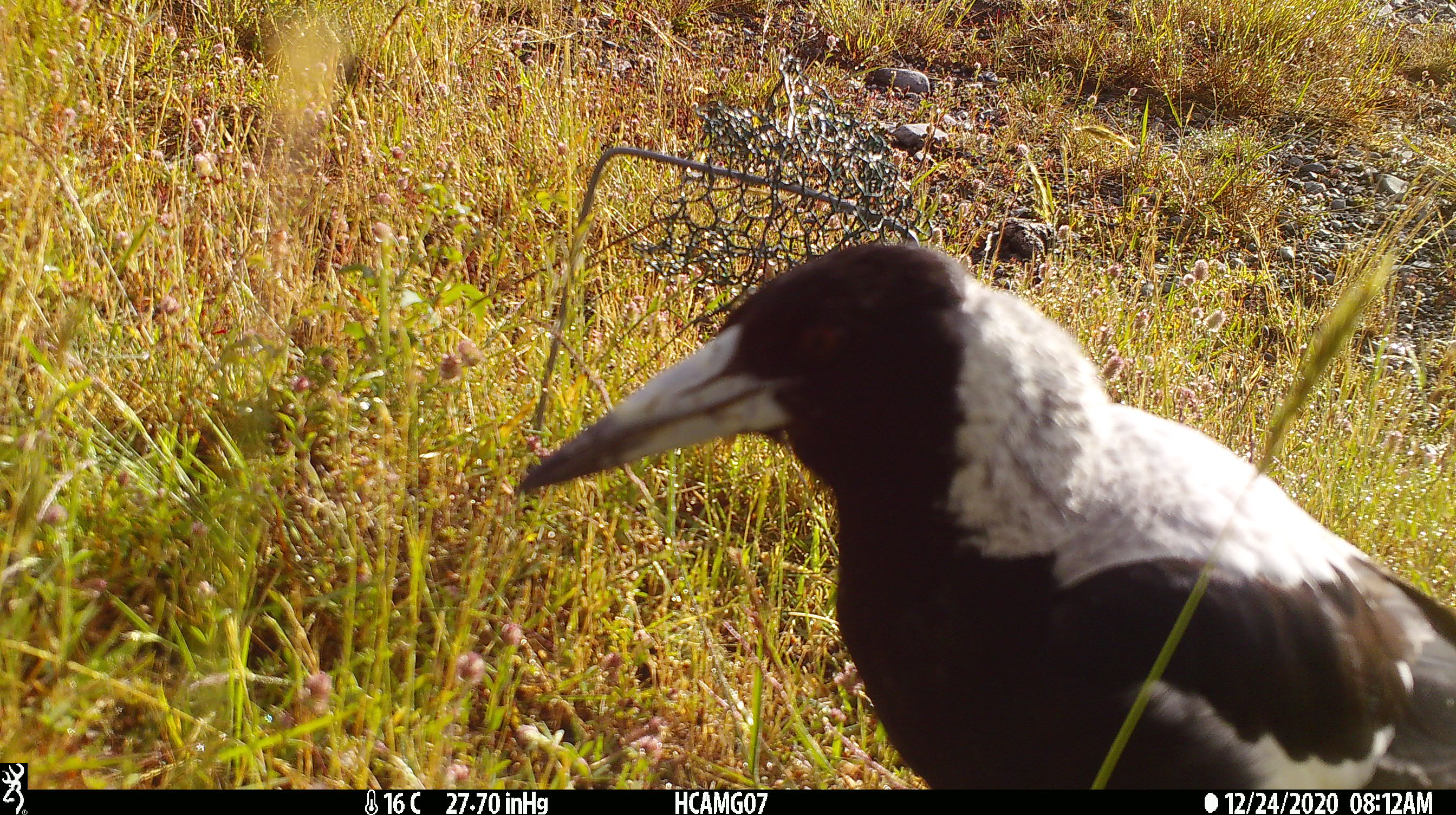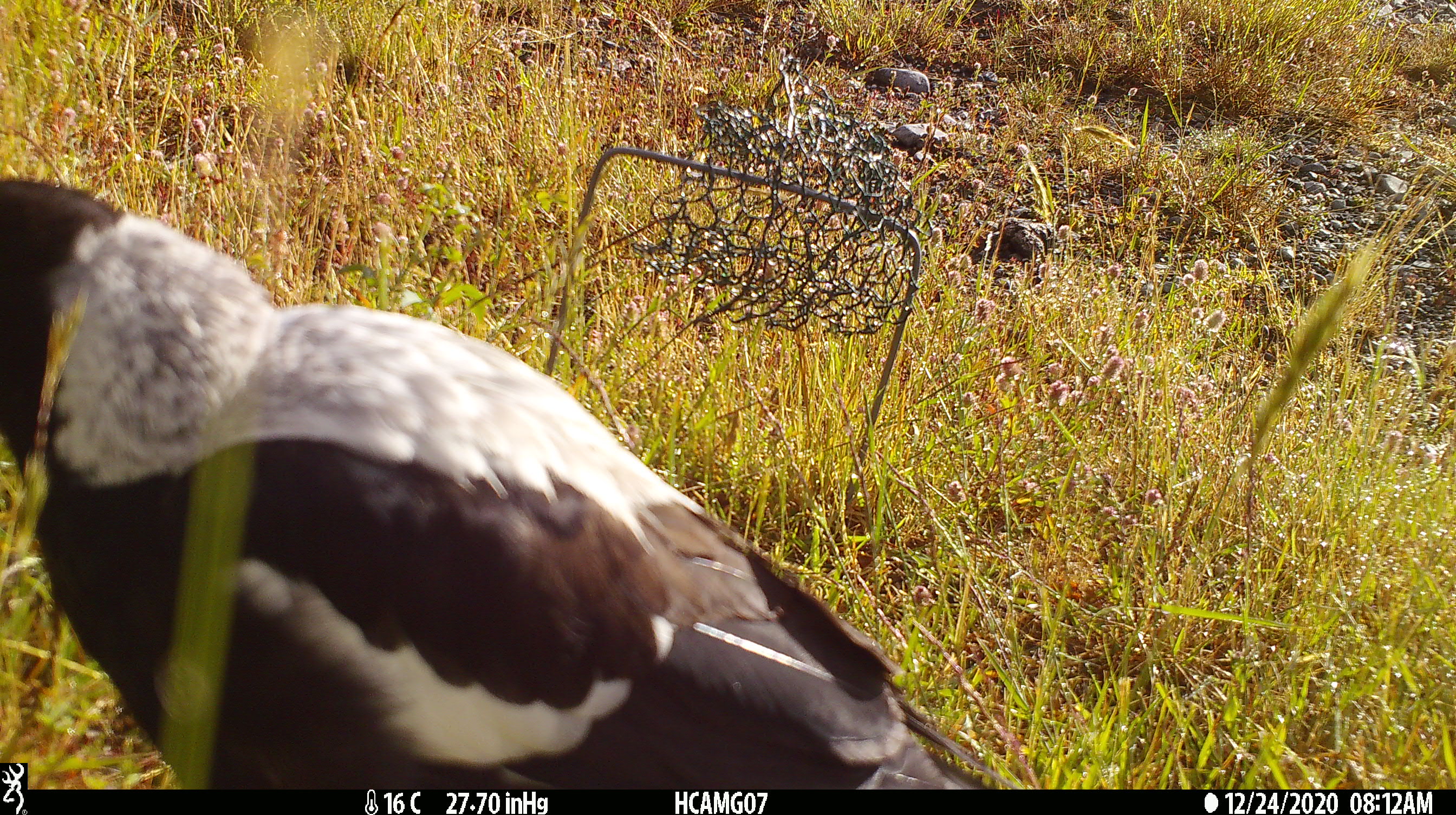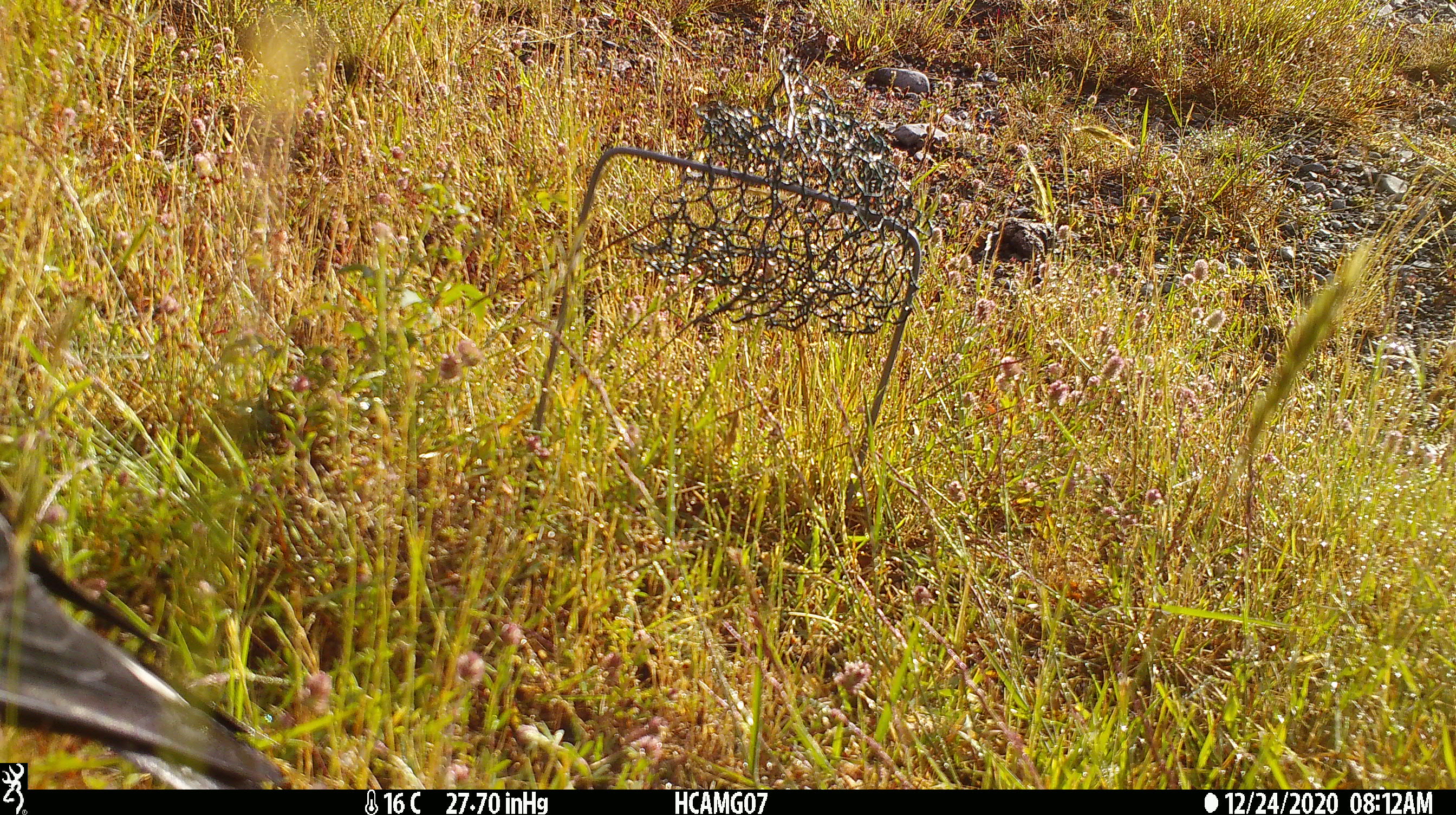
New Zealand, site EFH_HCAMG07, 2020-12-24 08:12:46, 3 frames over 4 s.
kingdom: Animalia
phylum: Chordata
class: Aves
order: Passeriformes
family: Artamidae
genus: Gymnorhina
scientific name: Gymnorhina tibicen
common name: australian magpie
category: magpie